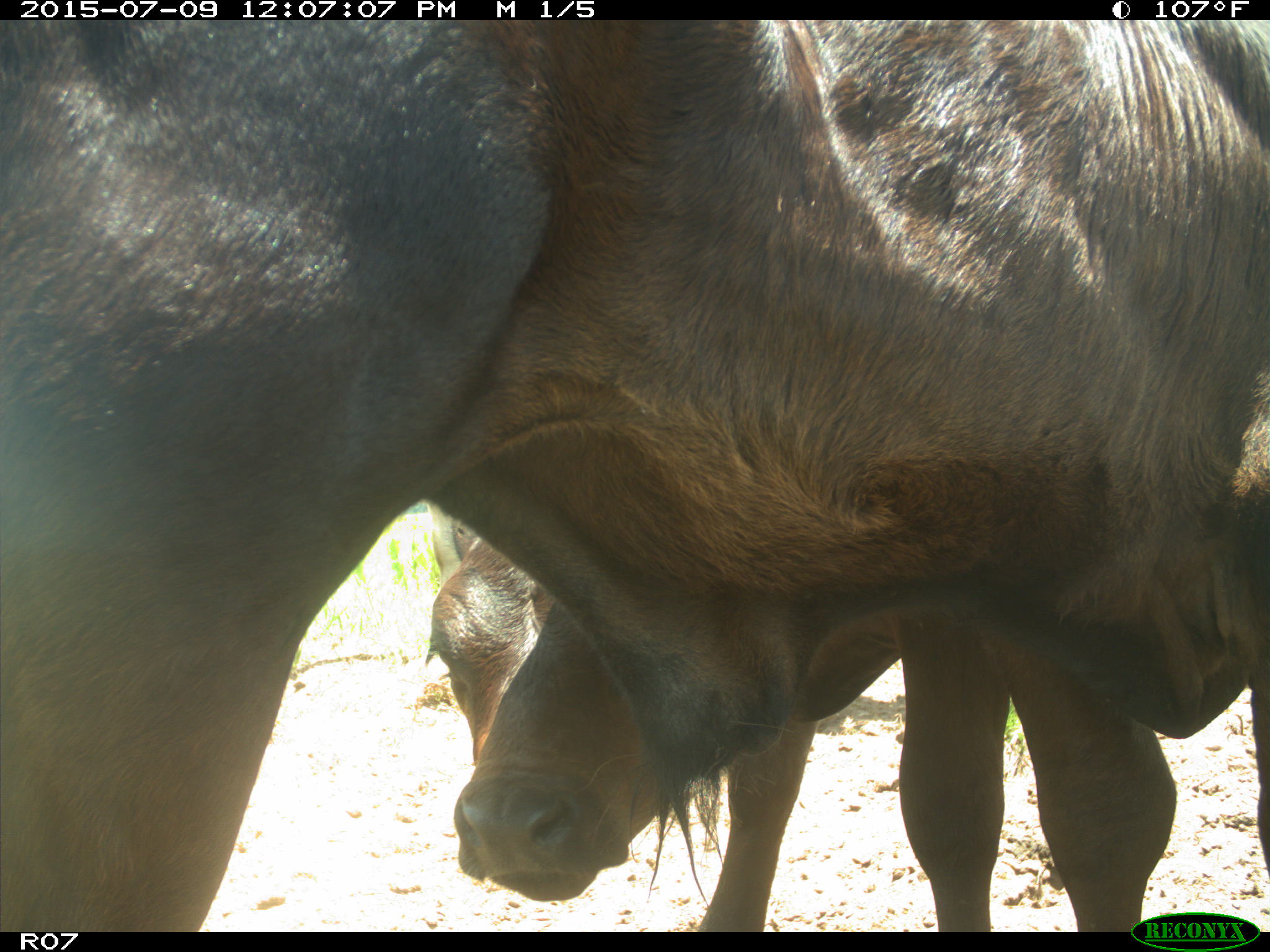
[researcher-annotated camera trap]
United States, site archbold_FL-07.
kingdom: Animalia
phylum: Chordata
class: Mammalia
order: Artiodactyla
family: Bovidae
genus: Bos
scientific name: Bos taurus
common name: domestic cow